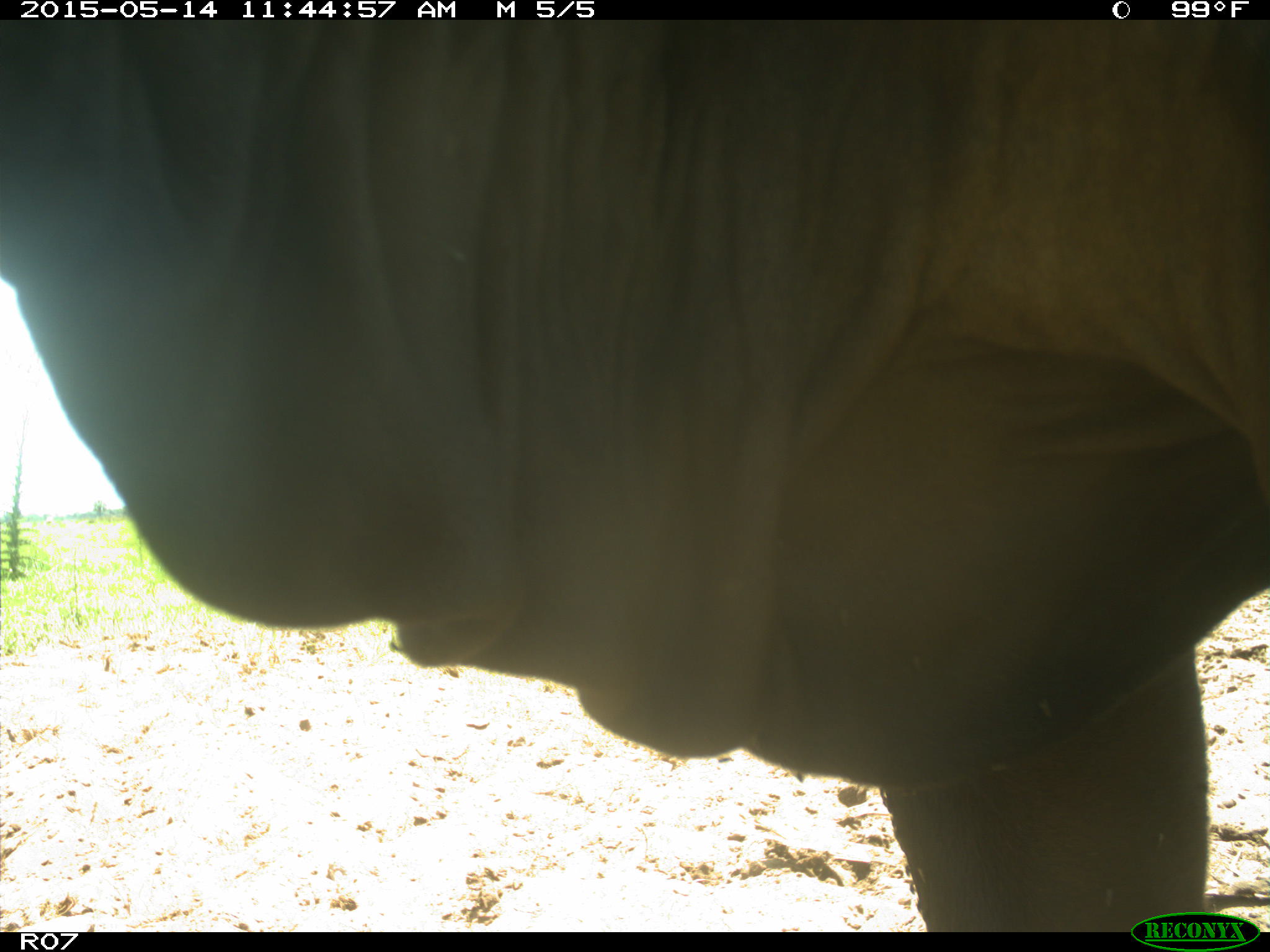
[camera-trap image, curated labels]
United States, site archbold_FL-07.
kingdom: Animalia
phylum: Chordata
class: Mammalia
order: Artiodactyla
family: Bovidae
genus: Bos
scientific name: Bos taurus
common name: domestic cow